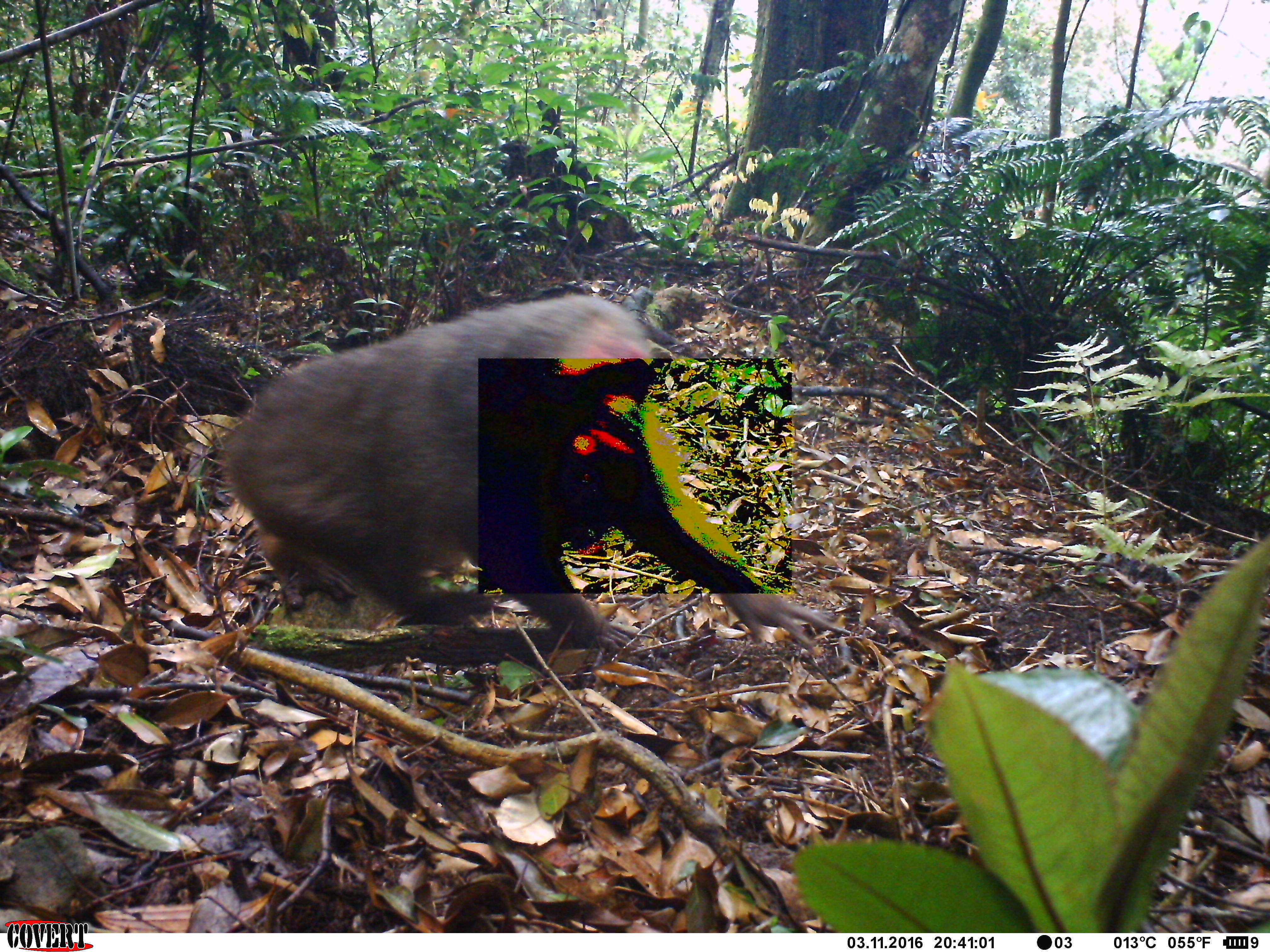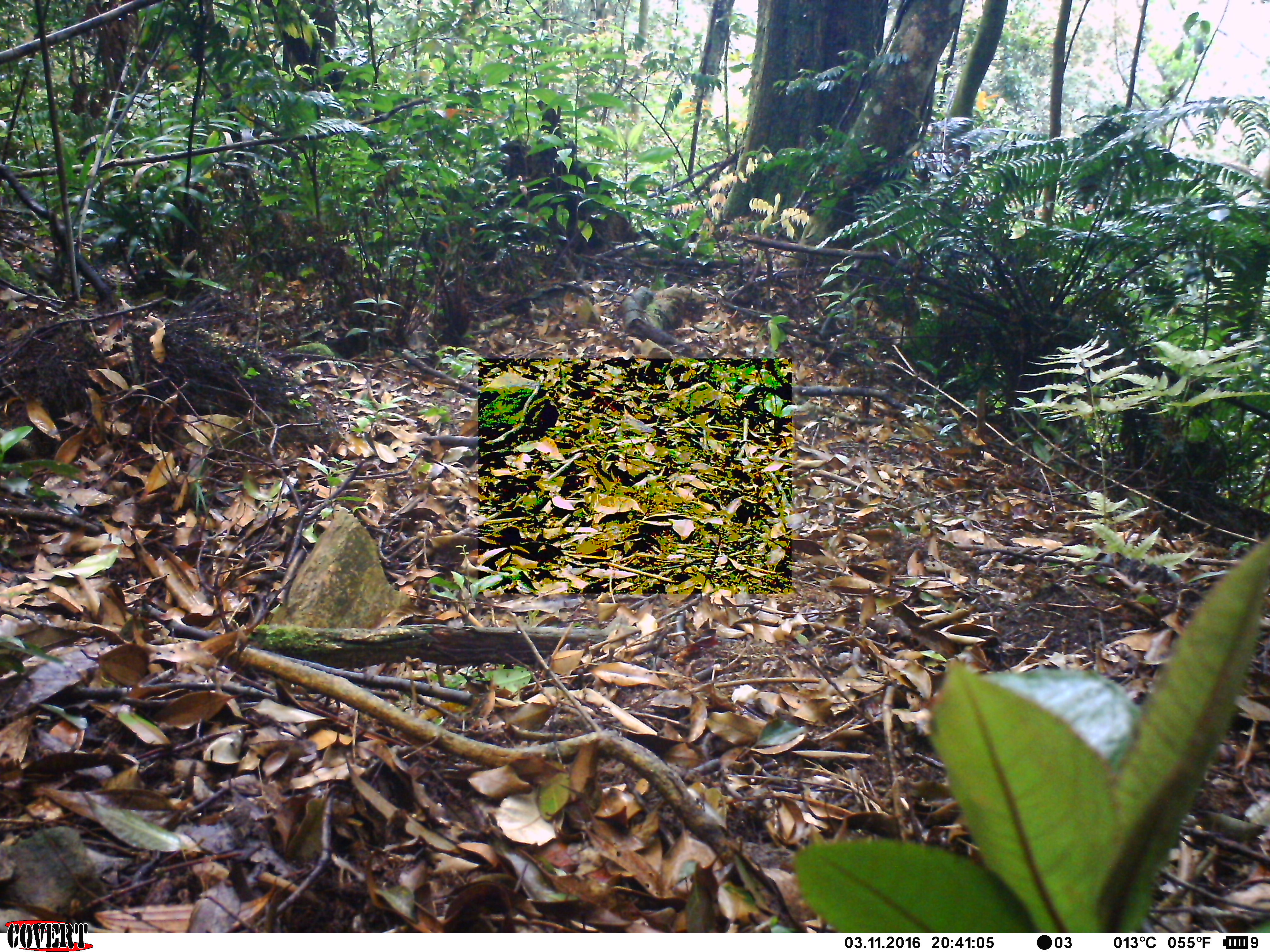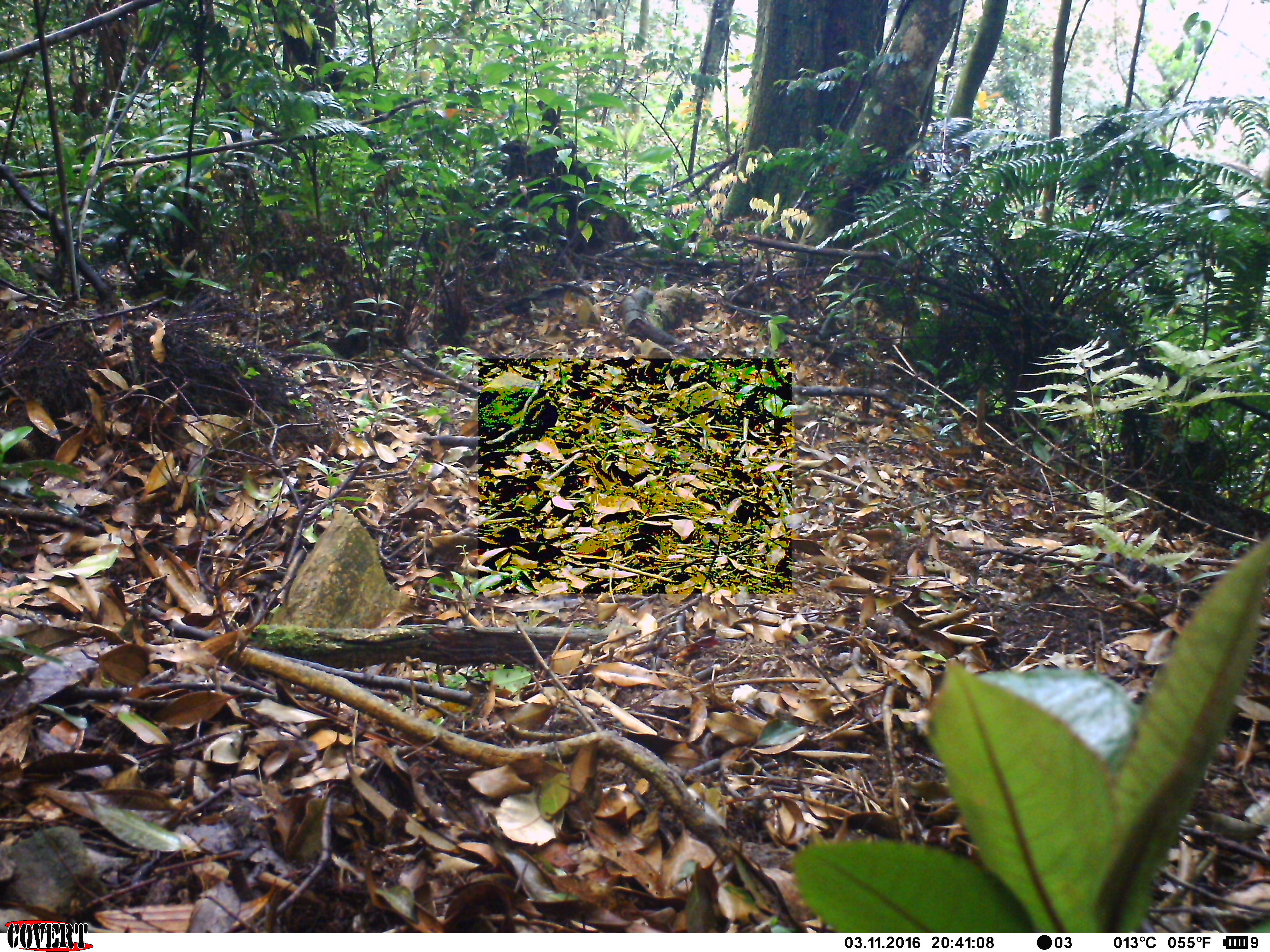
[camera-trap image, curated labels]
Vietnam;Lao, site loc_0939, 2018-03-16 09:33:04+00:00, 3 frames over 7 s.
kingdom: Animalia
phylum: Chordata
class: Mammalia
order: Primates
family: Cercopithecidae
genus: Macaca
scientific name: Macaca arctoides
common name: stump-tailed macaque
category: stump tailed macaque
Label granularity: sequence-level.